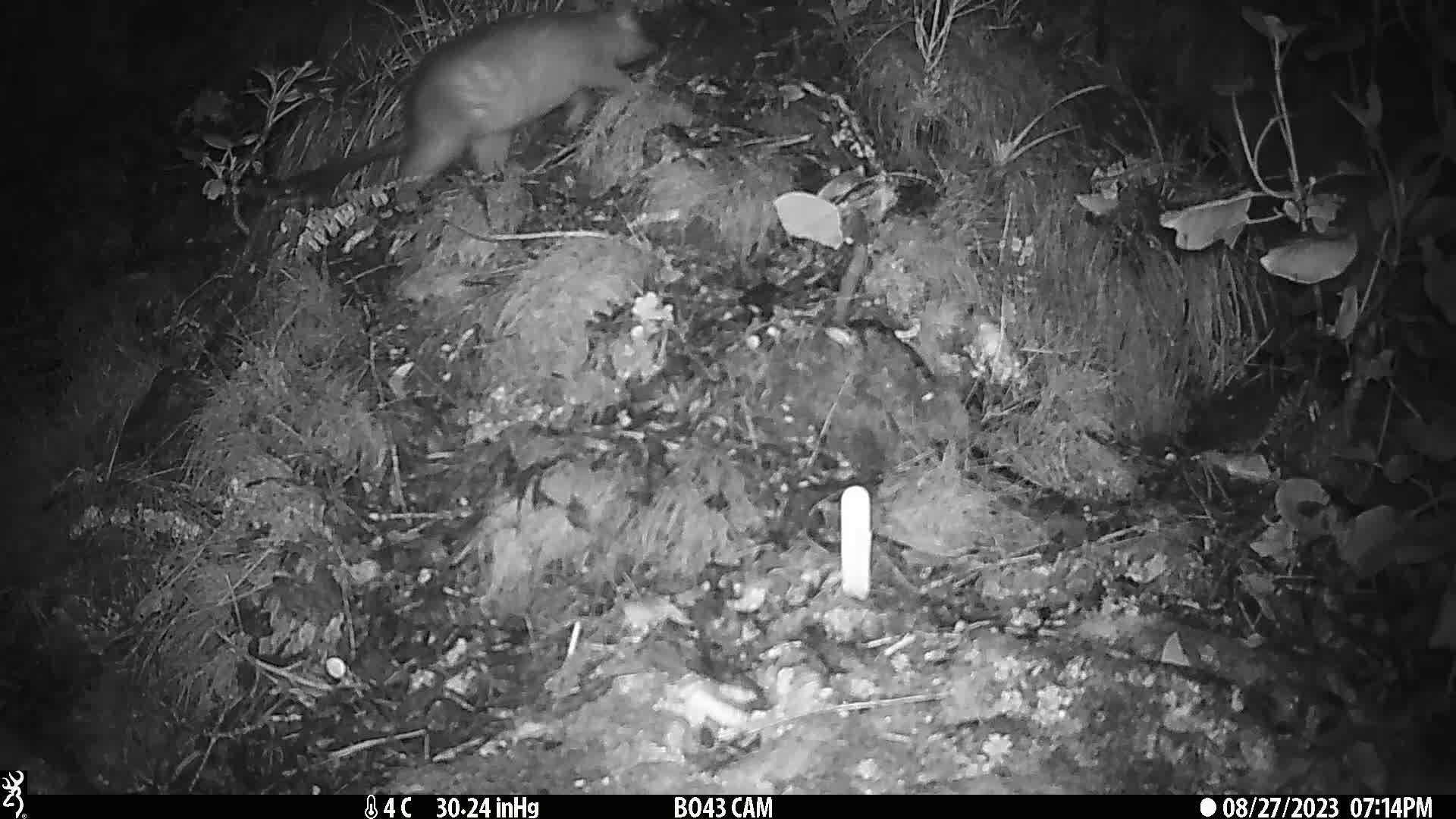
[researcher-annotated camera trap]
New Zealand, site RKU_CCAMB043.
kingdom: Animalia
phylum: Chordata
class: Mammalia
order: Diprotodontia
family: Phalangeridae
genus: Trichosurus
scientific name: Trichosurus vulpecula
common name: common brushtail possum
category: possum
Possum (common brushtail possum) (Trichosurus vulpecula).